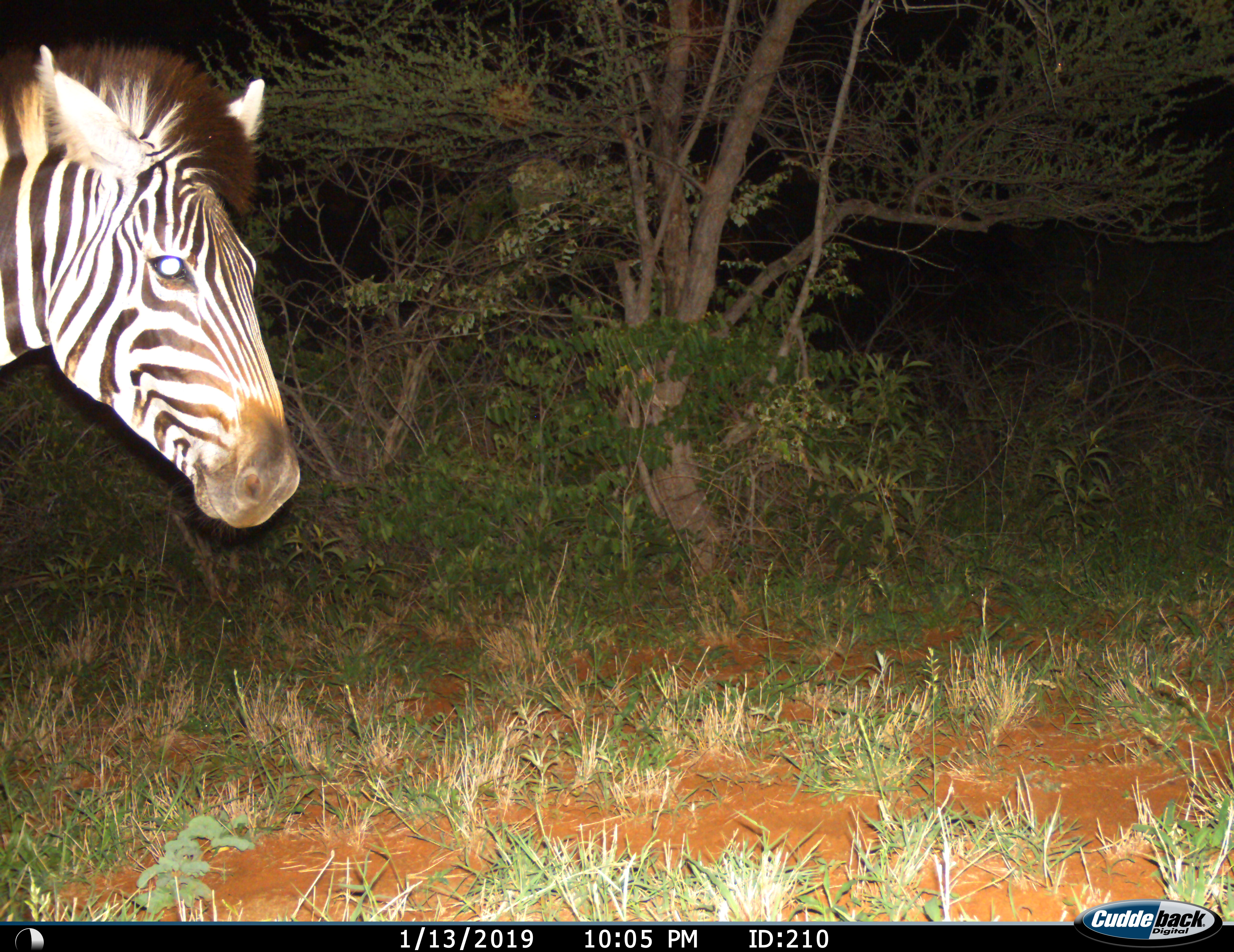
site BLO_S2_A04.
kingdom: Animalia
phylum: Chordata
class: Mammalia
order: Perissodactyla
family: Equidae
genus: Equus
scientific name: Equus quagga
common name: plains zebra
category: zebraplains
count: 1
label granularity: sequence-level